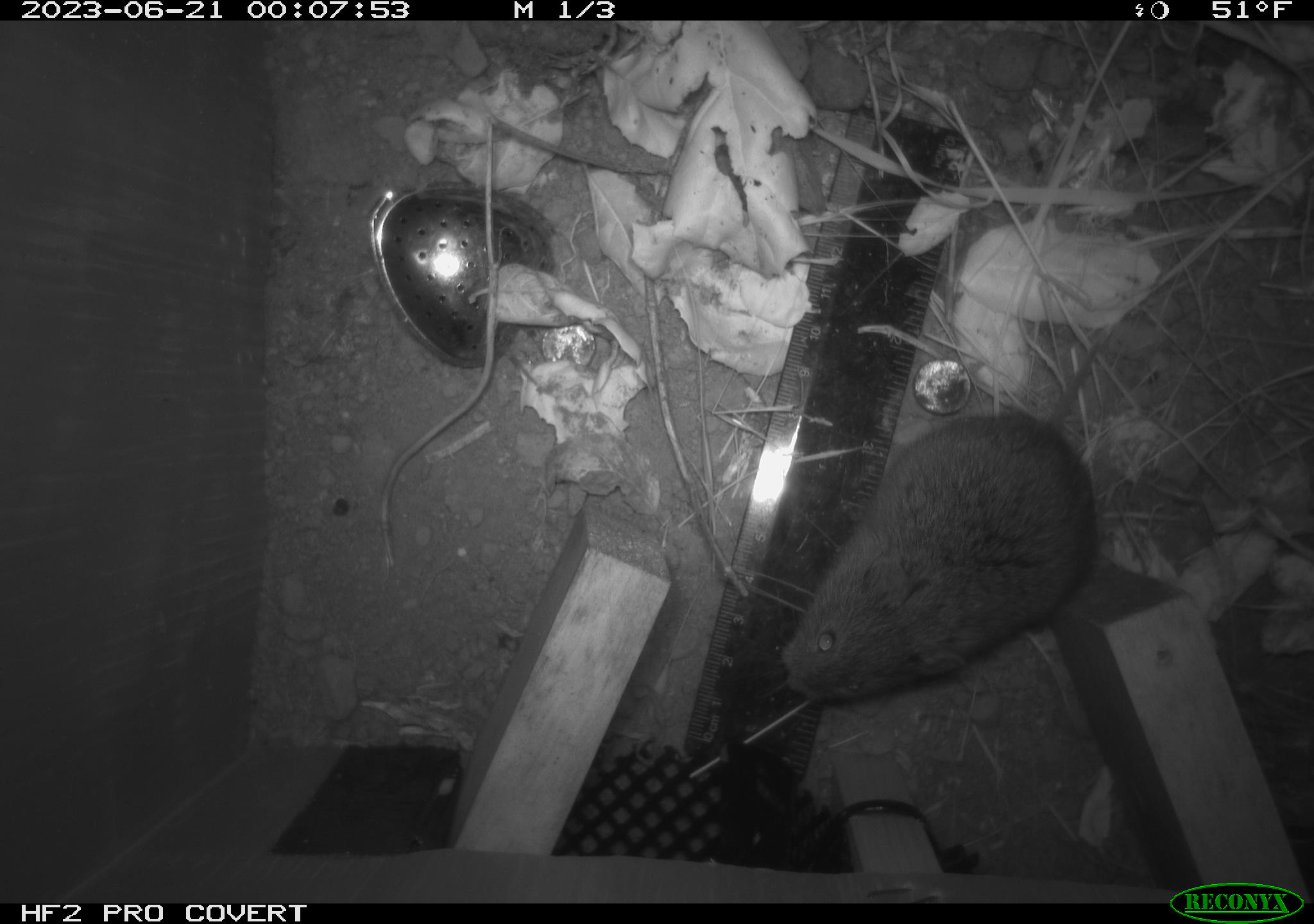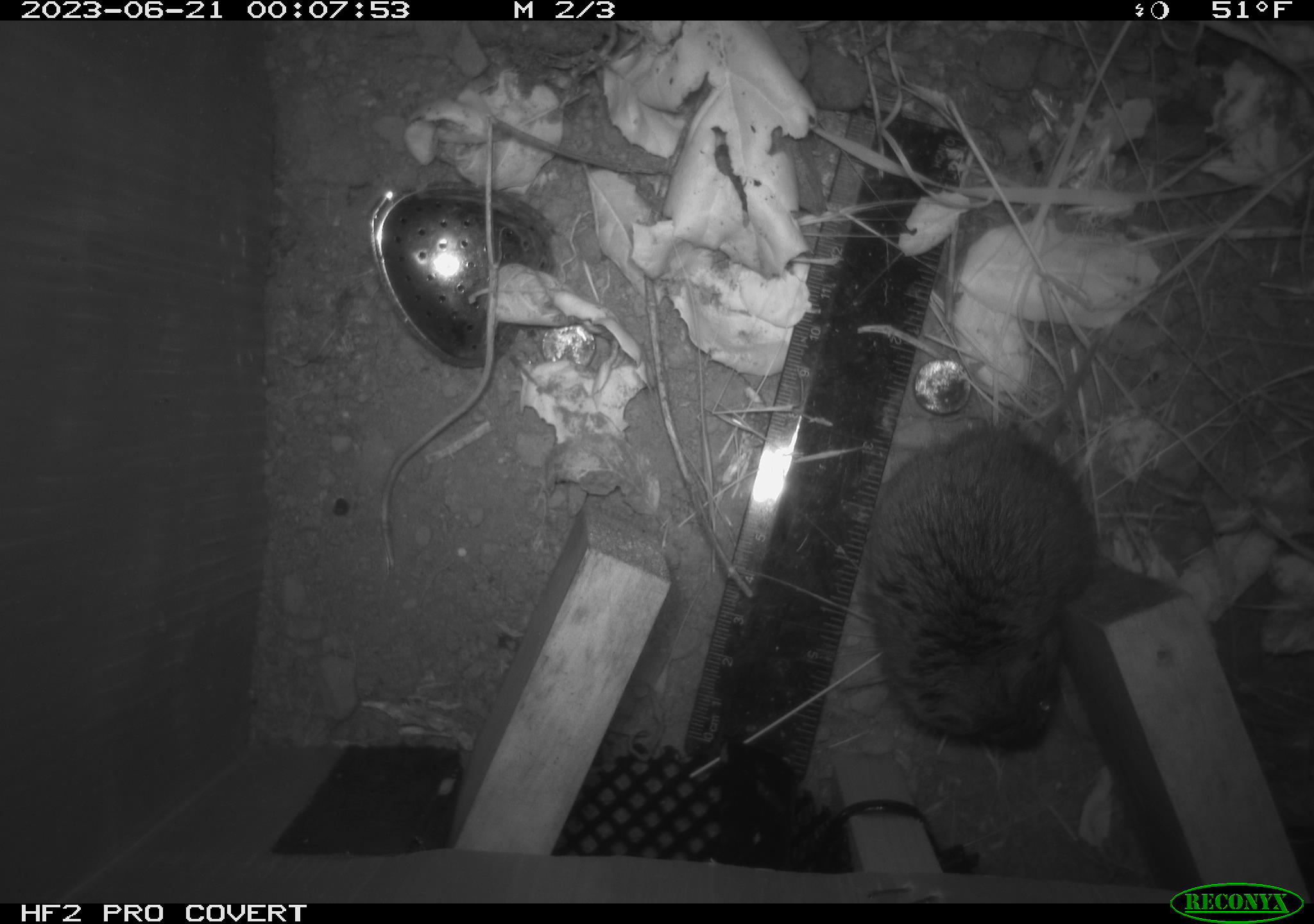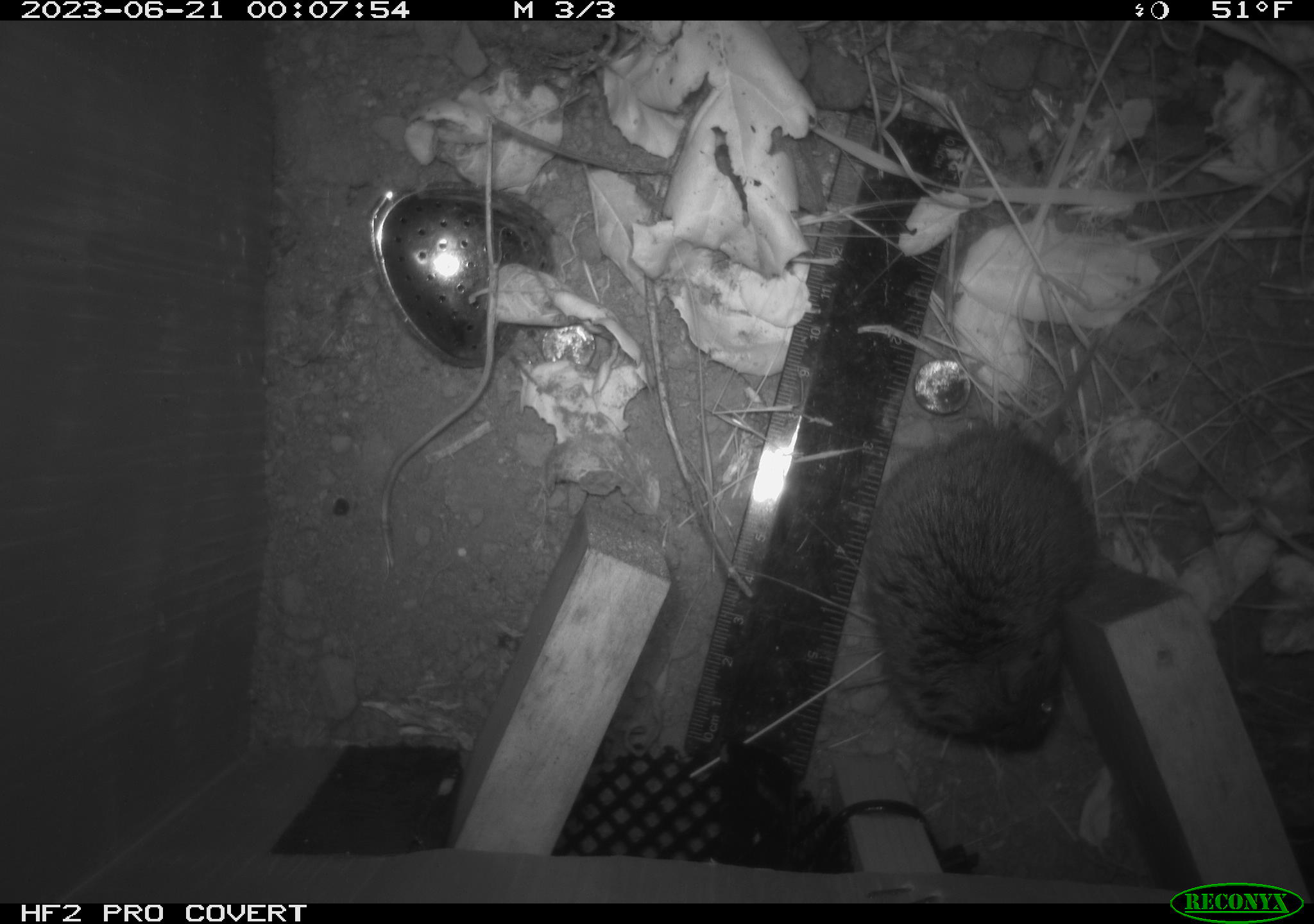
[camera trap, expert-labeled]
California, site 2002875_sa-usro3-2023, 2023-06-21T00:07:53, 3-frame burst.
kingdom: Animalia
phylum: Chordata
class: Mammalia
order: Rodentia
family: Cricetidae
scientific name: Arvicolinae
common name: voles, lemmings, and muskrats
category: arvicolinae subfamily